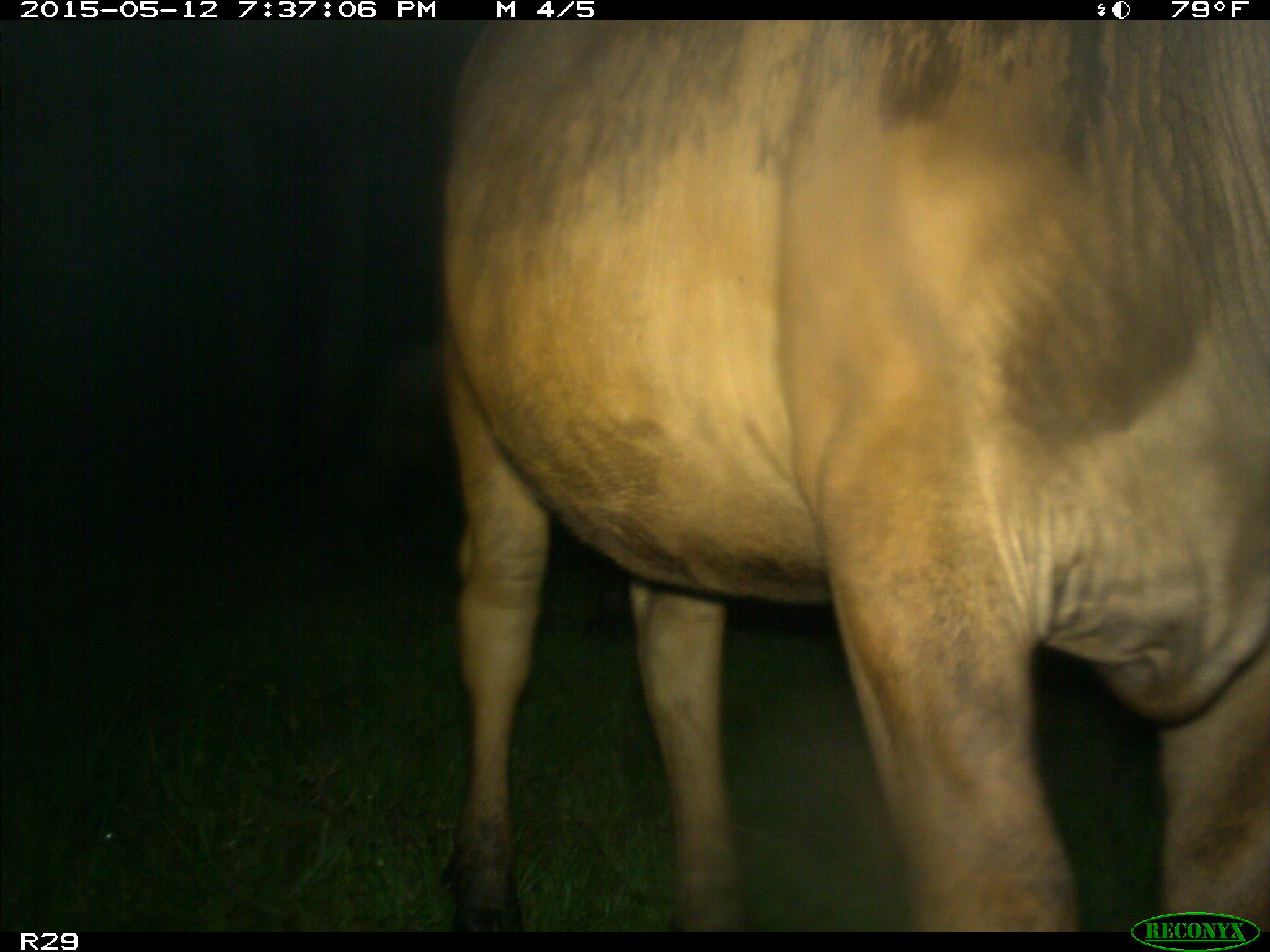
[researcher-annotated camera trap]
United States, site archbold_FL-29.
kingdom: Animalia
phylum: Chordata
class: Mammalia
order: Artiodactyla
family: Bovidae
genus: Bos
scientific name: Bos taurus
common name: domestic cow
Bos taurus (domestic cow).